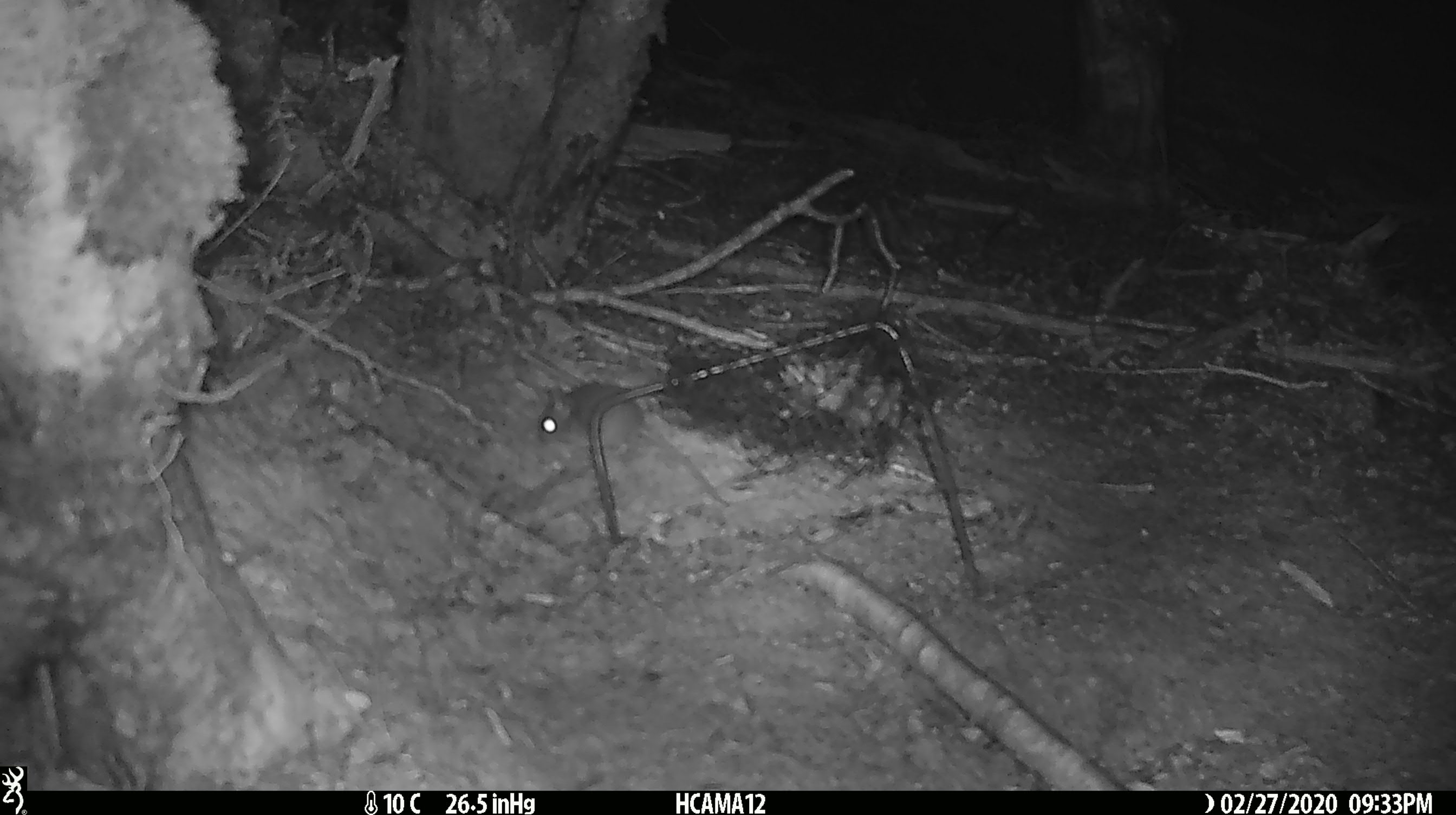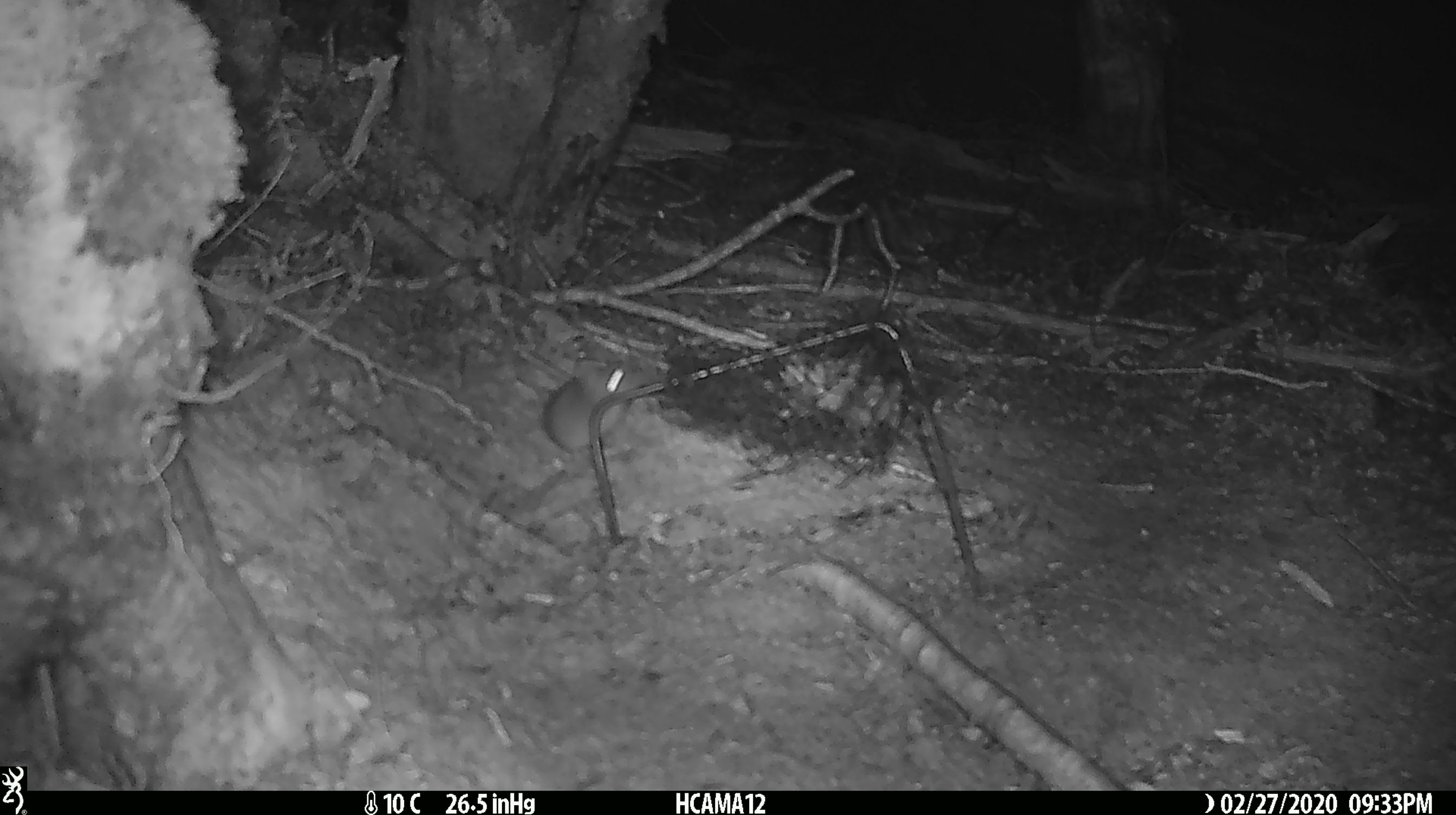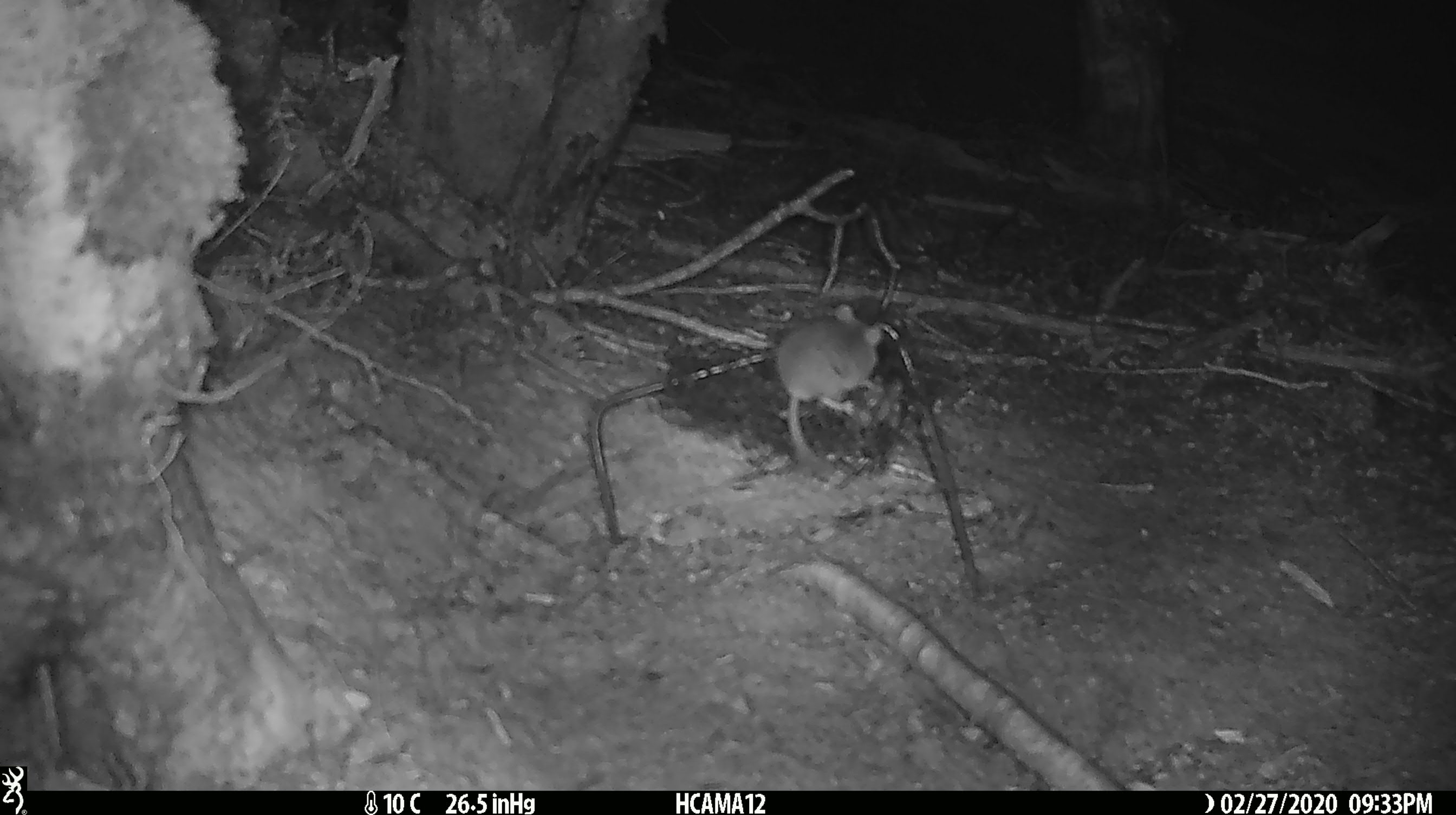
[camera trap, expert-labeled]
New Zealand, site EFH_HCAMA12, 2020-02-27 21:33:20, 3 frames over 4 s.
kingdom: Animalia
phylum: Chordata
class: Mammalia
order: Rodentia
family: Muridae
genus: Mus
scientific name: Mus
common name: mouse